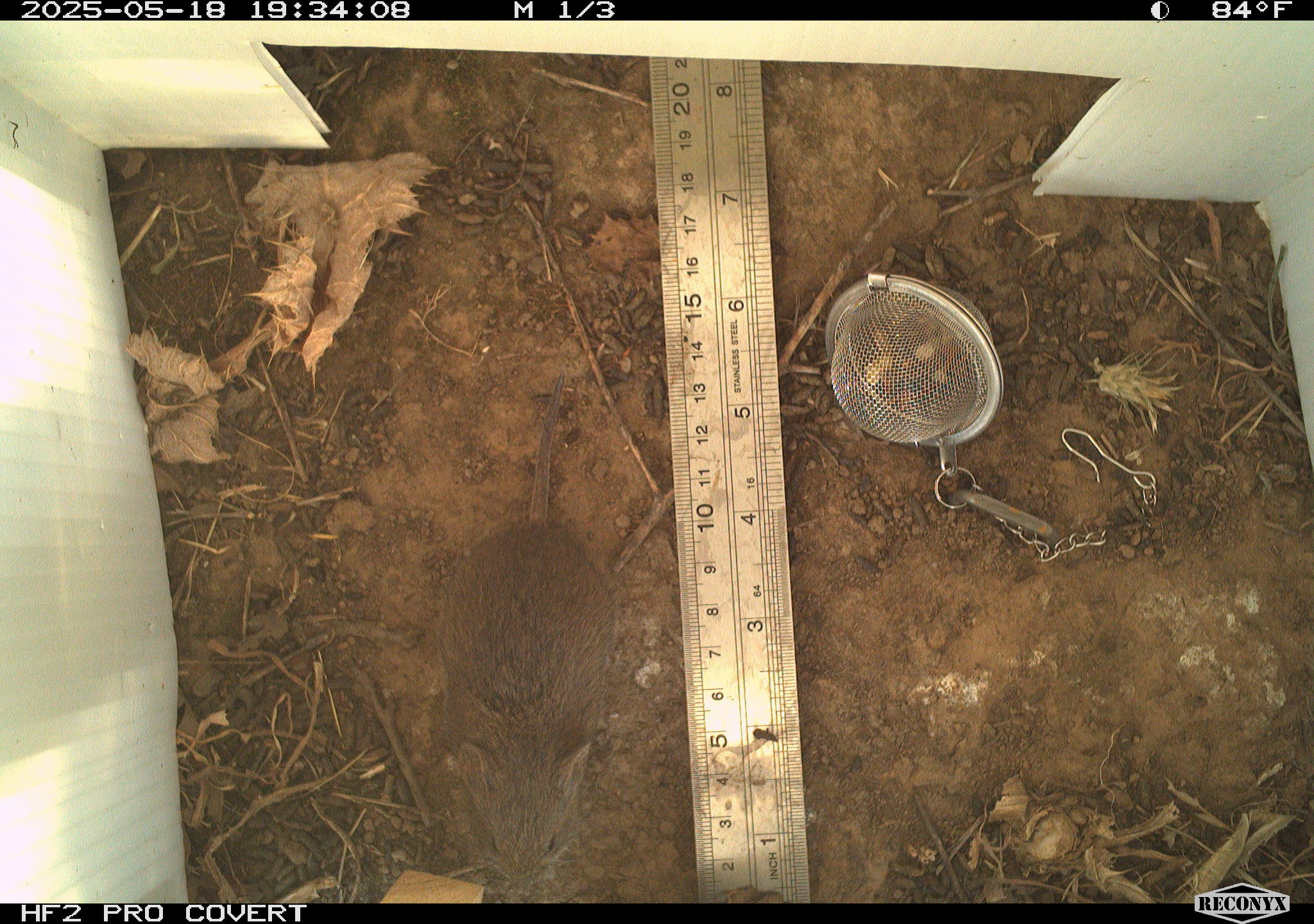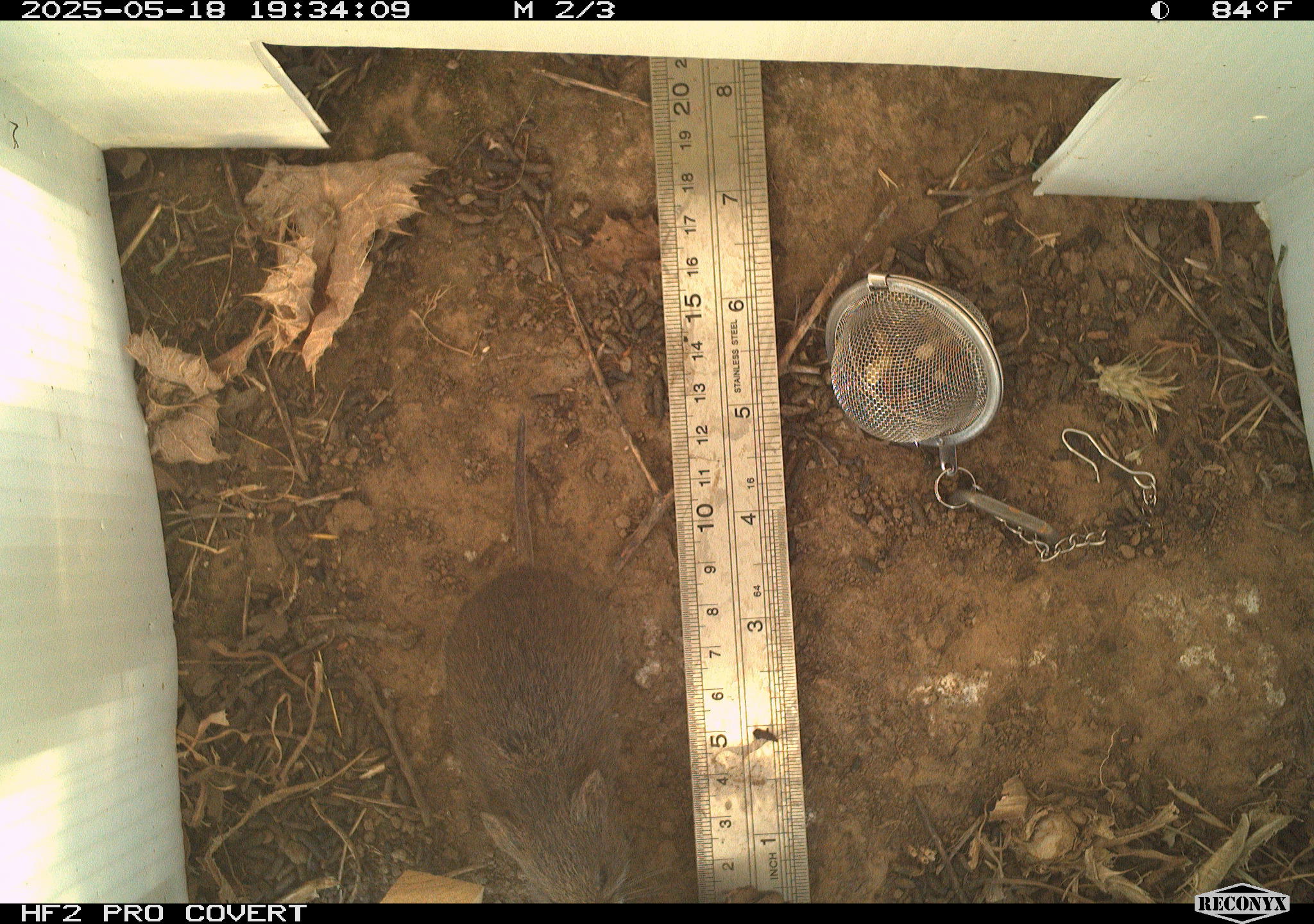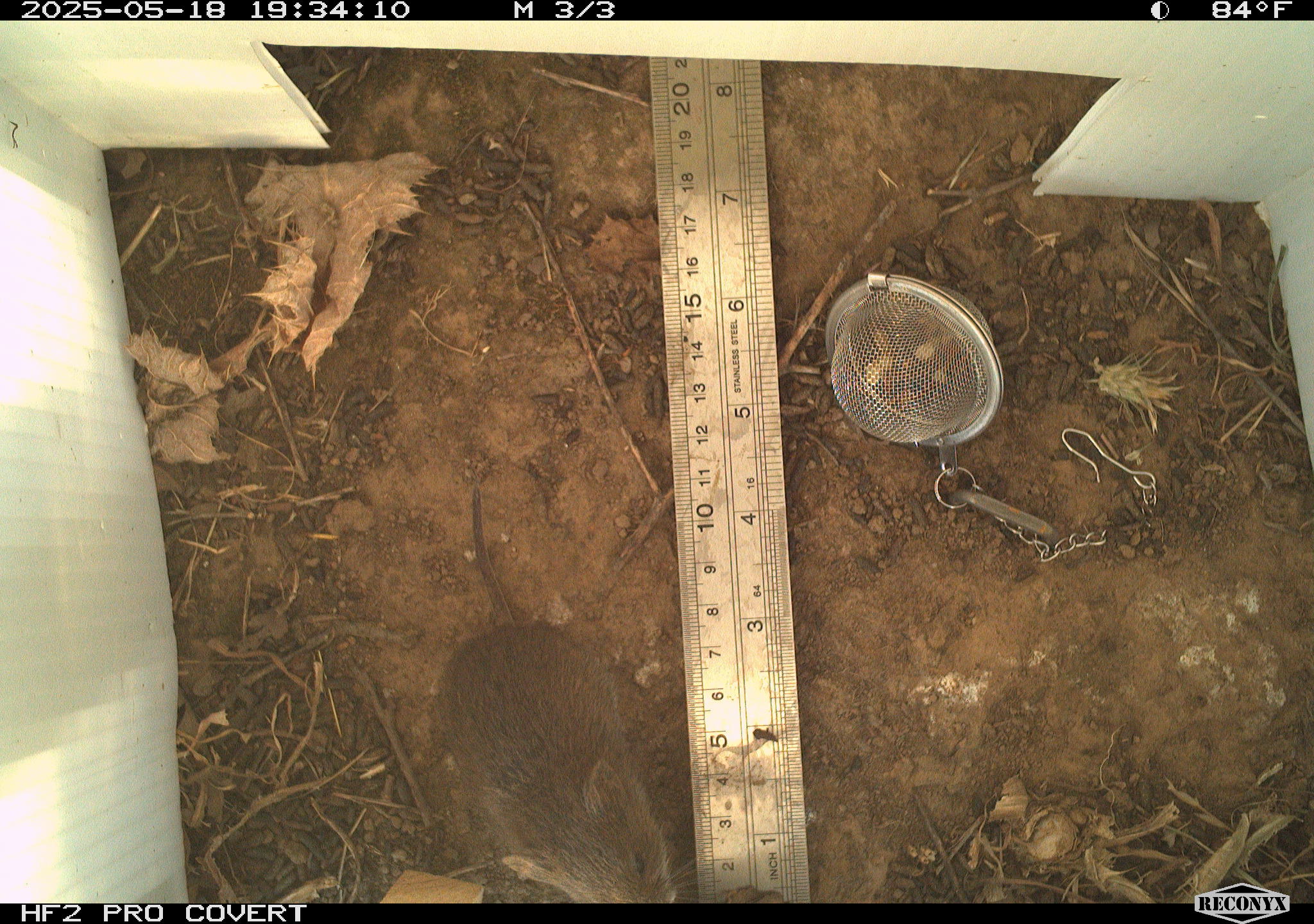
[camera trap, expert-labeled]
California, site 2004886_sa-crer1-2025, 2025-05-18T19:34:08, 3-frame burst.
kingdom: Animalia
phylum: Chordata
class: Mammalia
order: Rodentia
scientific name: Rodentia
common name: rodent